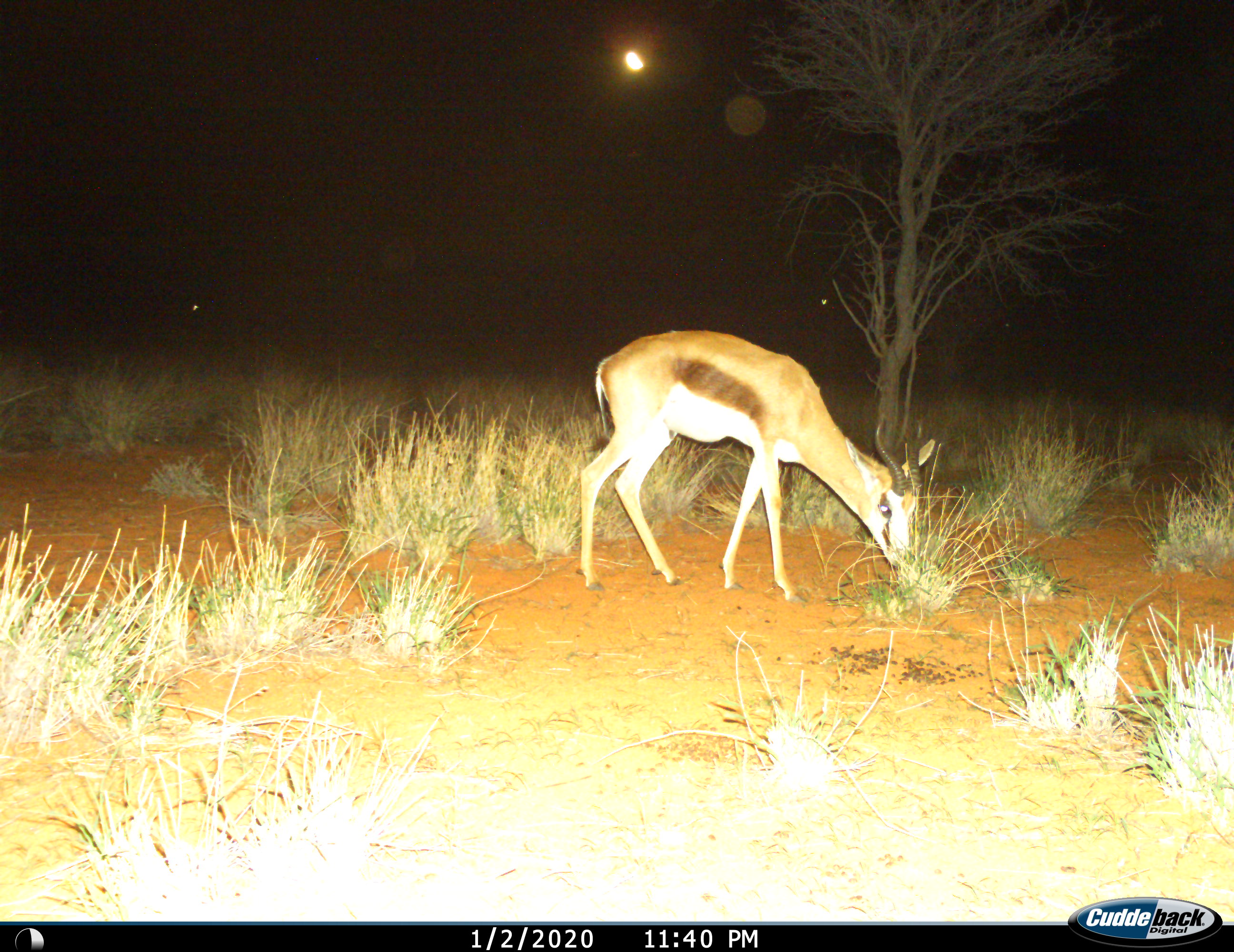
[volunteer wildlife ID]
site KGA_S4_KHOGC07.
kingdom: Animalia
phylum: Chordata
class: Mammalia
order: Artiodactyla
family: Bovidae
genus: Antidorcas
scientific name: Antidorcas marsupialis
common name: springbok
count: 1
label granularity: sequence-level